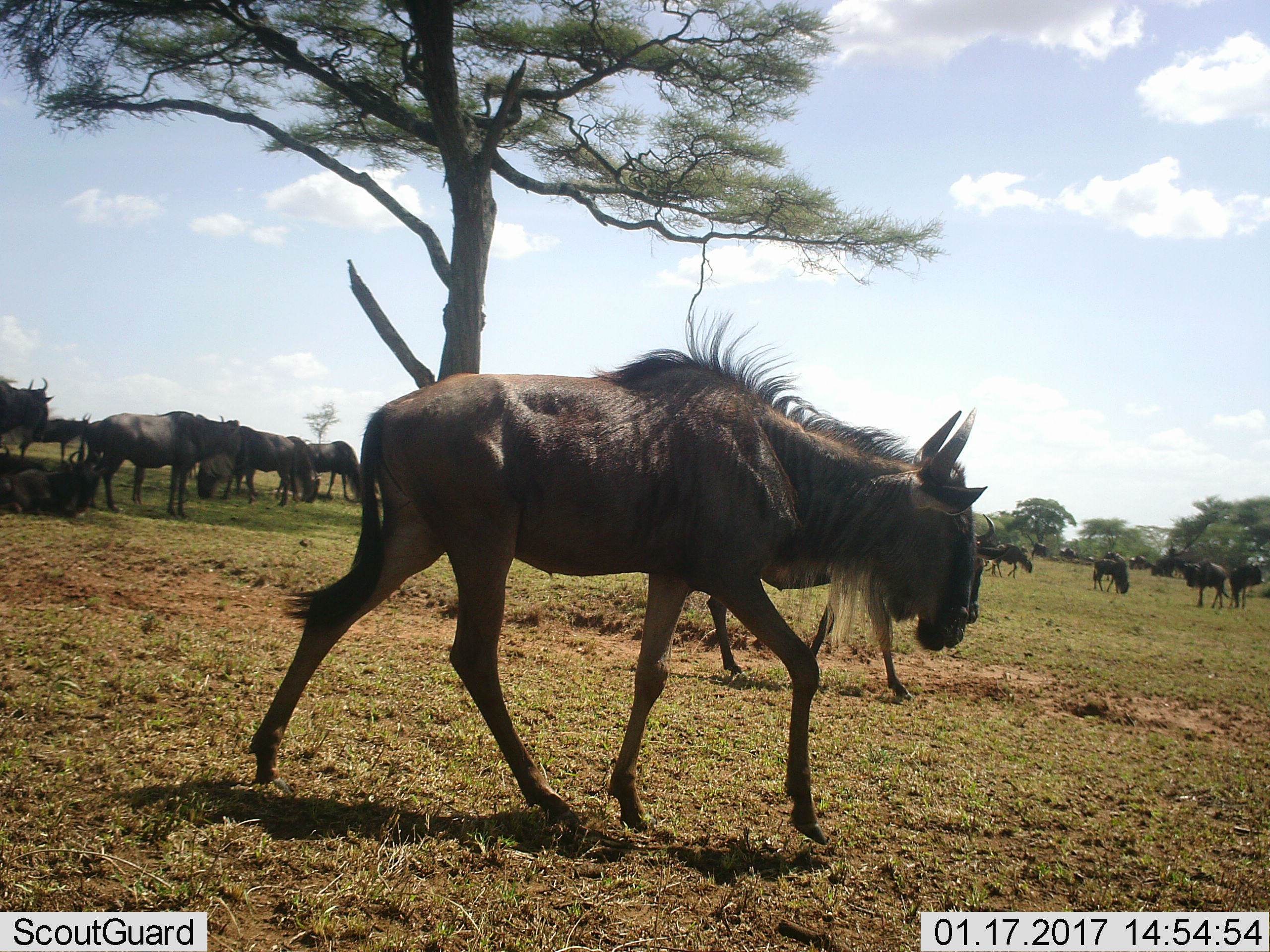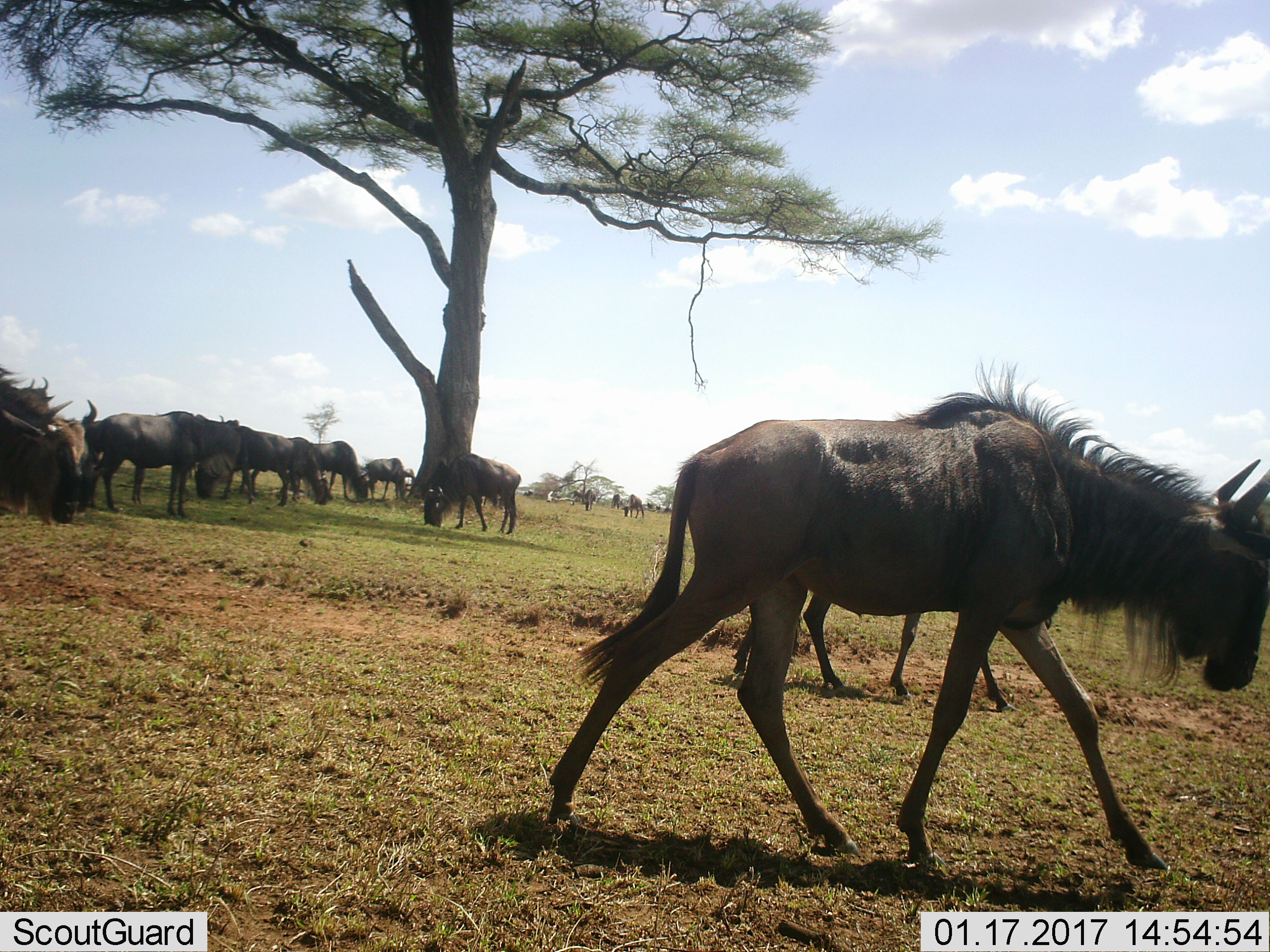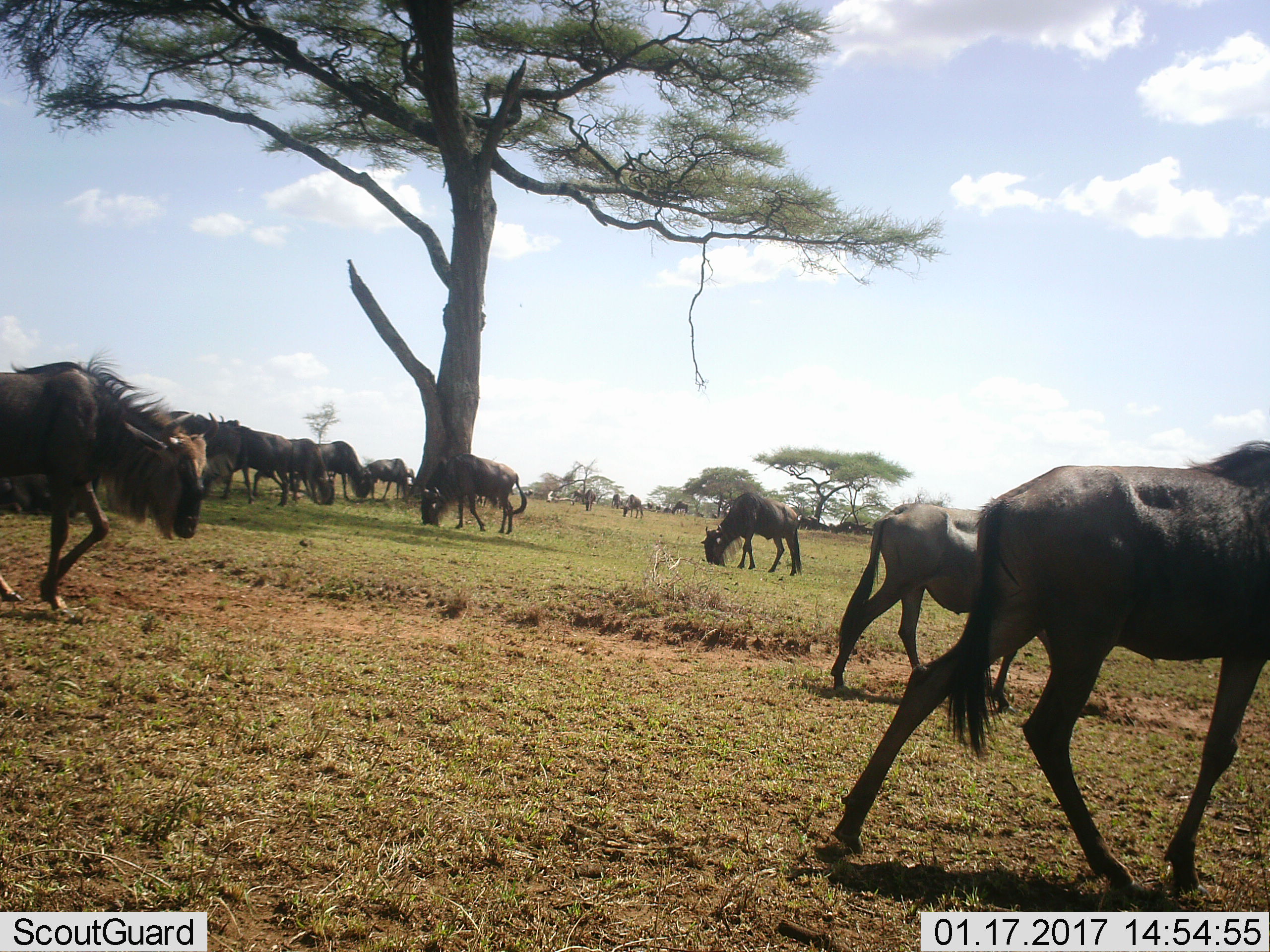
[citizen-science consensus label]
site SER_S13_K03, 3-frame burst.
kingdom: Animalia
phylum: Chordata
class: Mammalia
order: Artiodactyla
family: Bovidae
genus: Connochaetes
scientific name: Connochaetes taurinus taurinus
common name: blue wildebeest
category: wildebeestblue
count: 11-50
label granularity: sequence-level